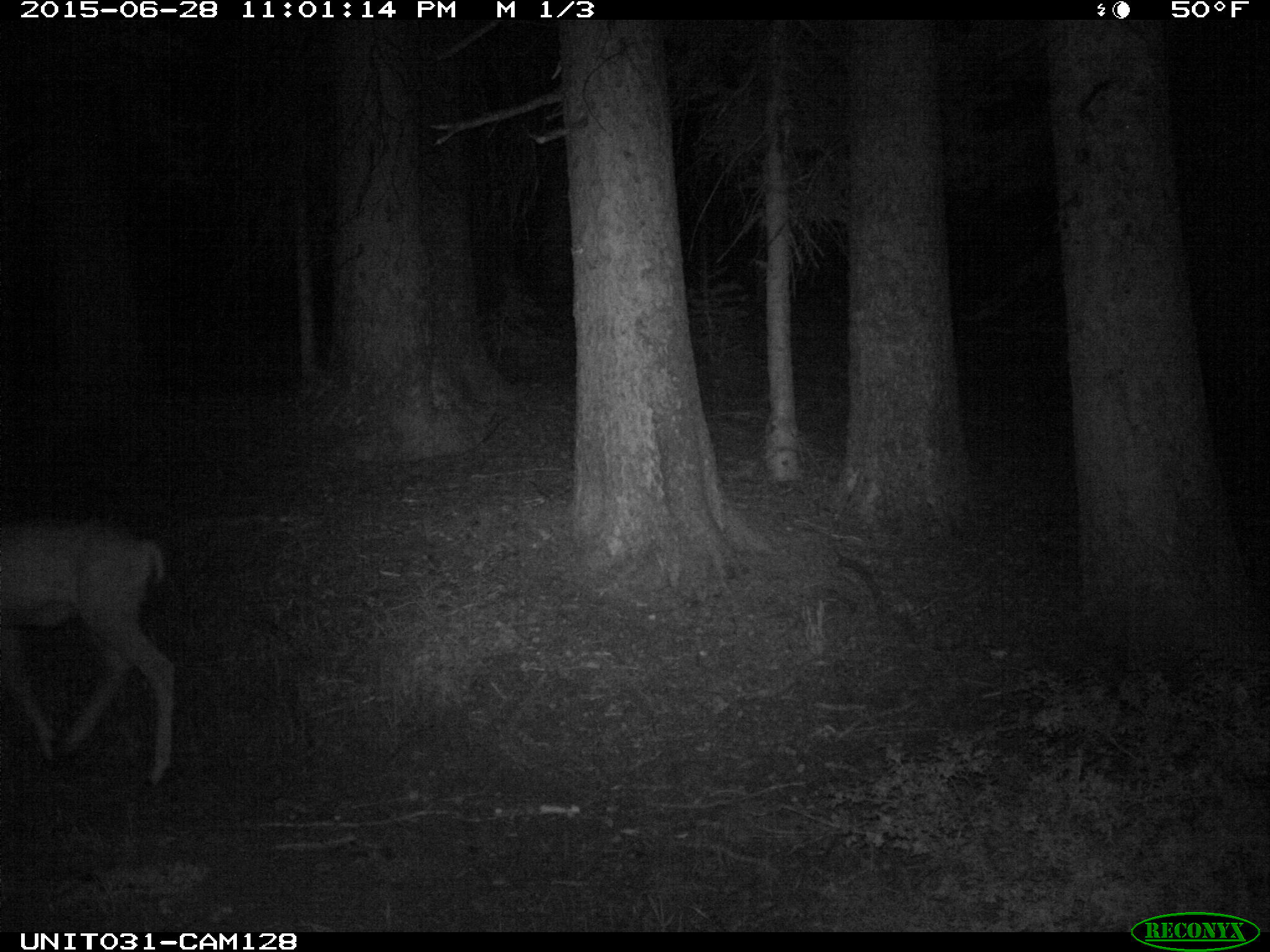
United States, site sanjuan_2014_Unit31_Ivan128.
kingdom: Animalia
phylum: Chordata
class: Mammalia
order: Artiodactyla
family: Cervidae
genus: Odocoileus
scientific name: Odocoileus hemionus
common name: mule deer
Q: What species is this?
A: Odocoileus hemionus (mule deer).